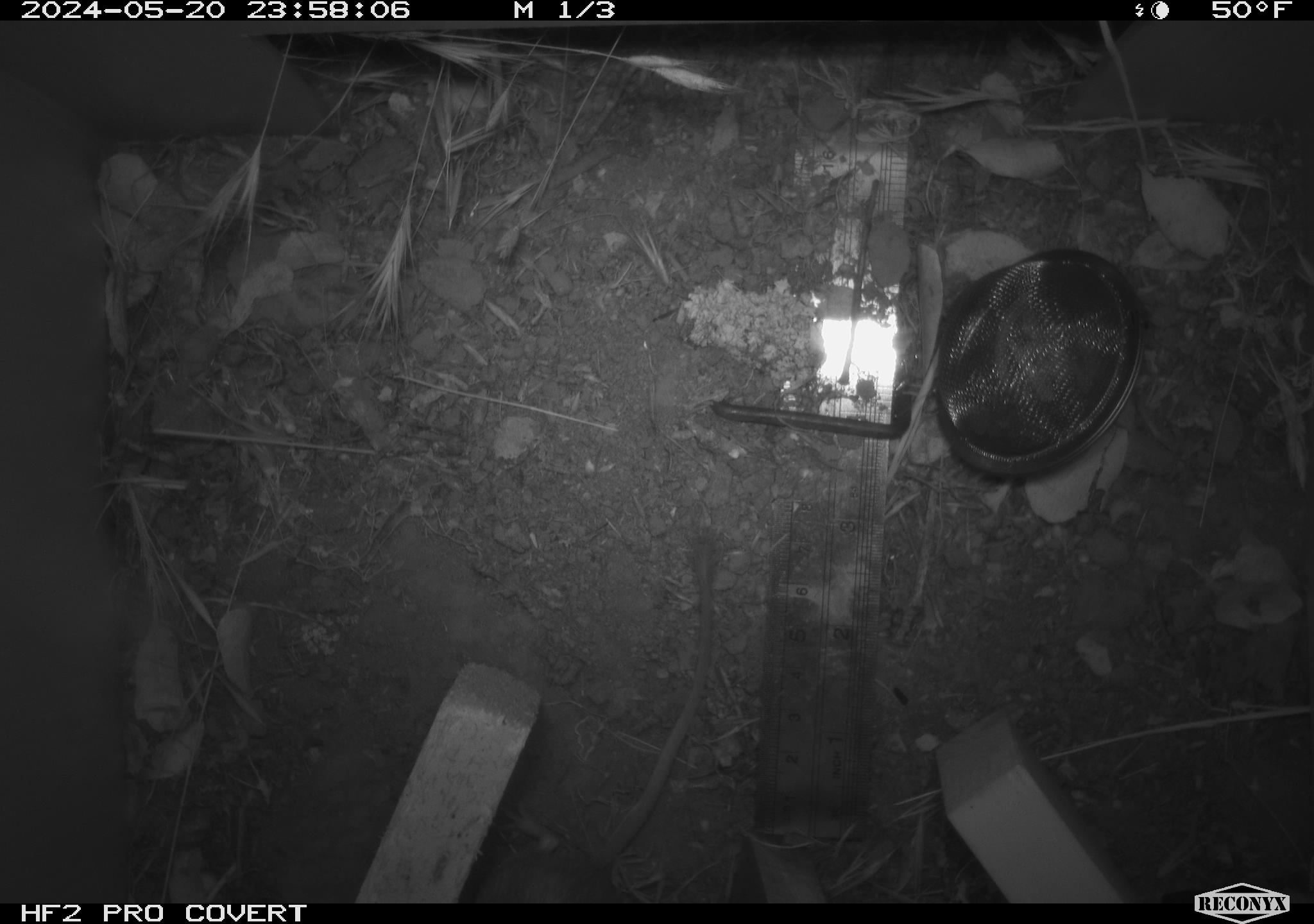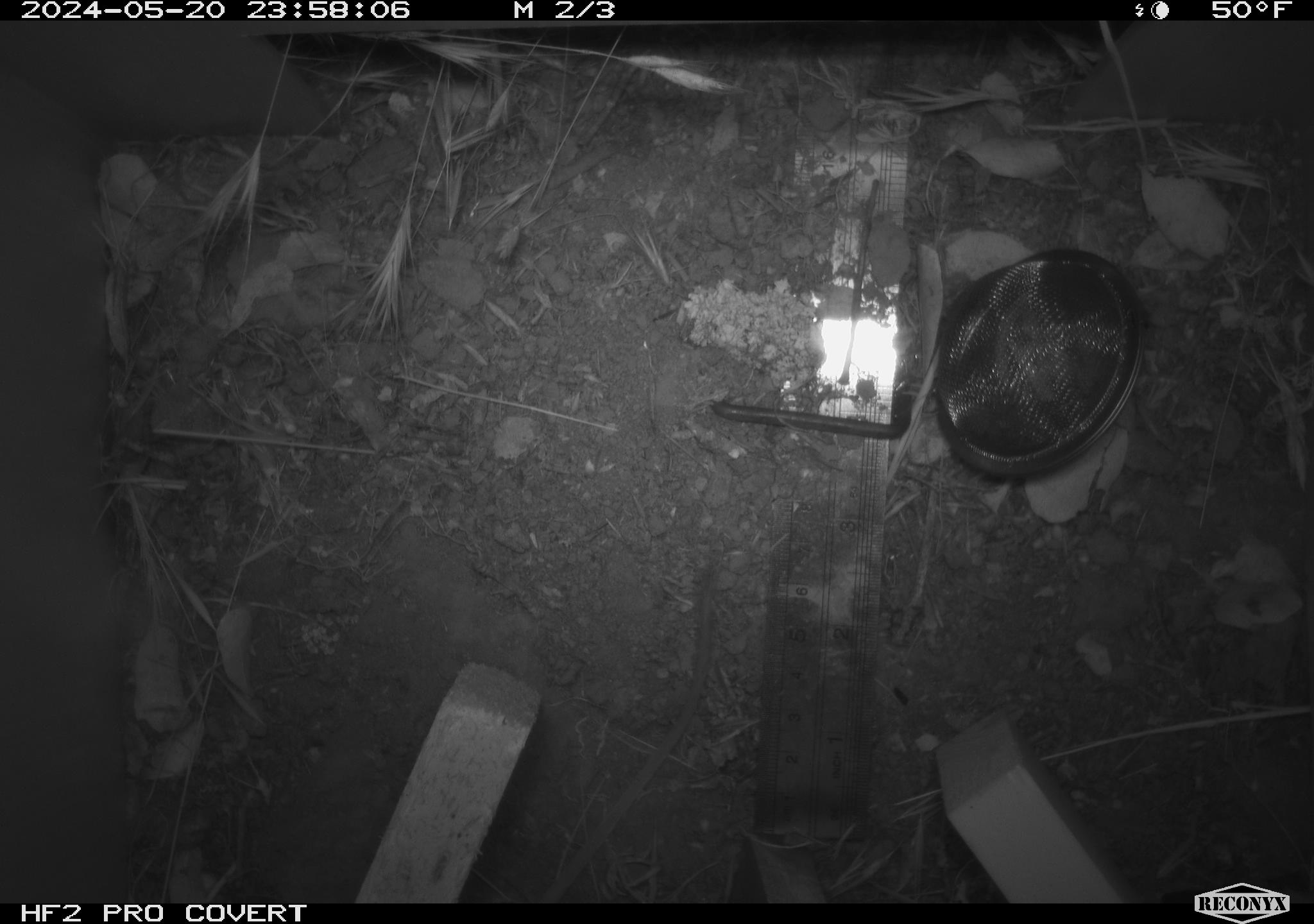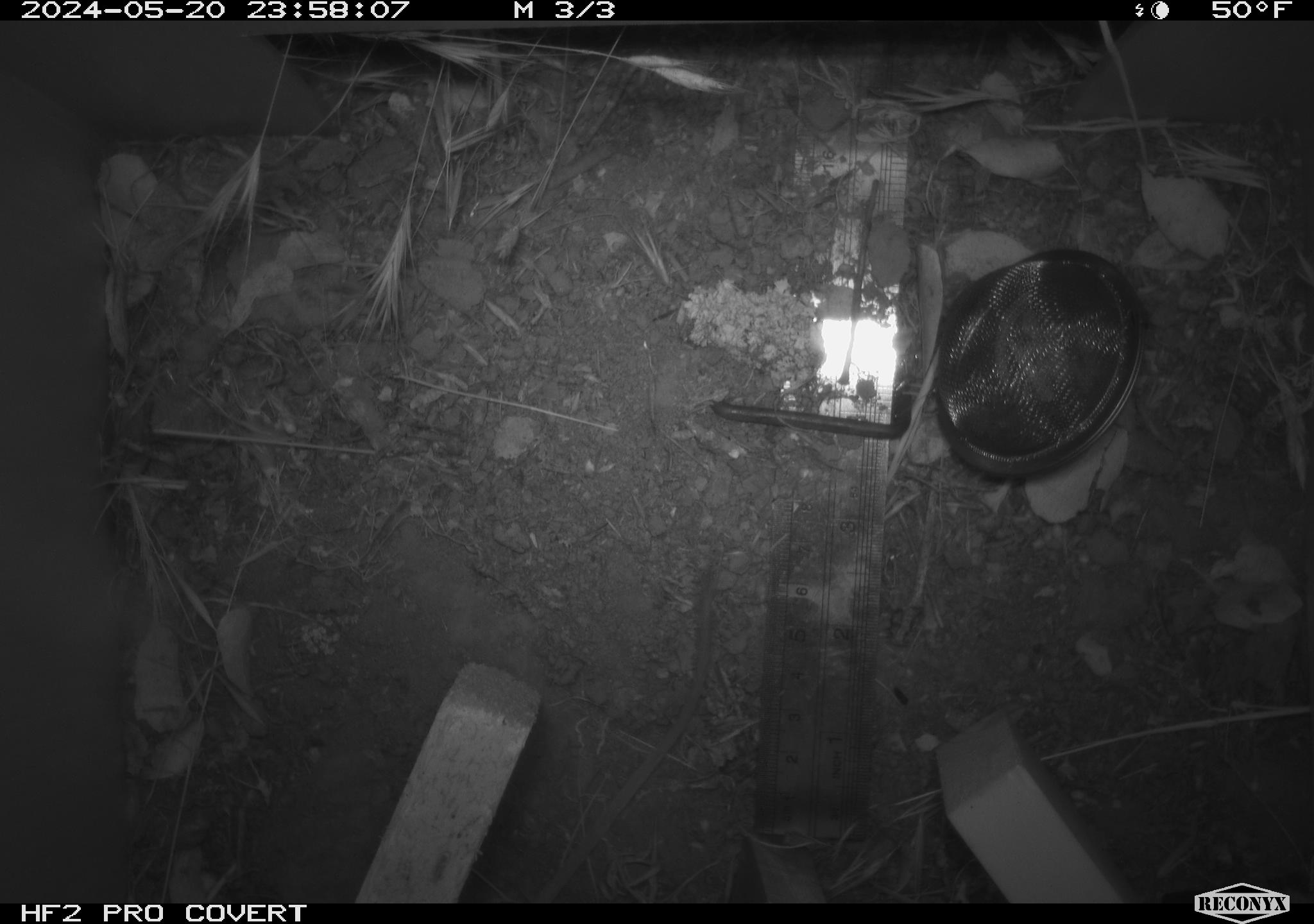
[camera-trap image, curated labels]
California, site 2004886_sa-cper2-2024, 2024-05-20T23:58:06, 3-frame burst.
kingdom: Animalia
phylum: Chordata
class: Mammalia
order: Rodentia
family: Heteromyidae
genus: Dipodomys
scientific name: Dipodomys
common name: kangaroo rats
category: dipodomys species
Dipodomys species (kangaroo rats) (Dipodomys).